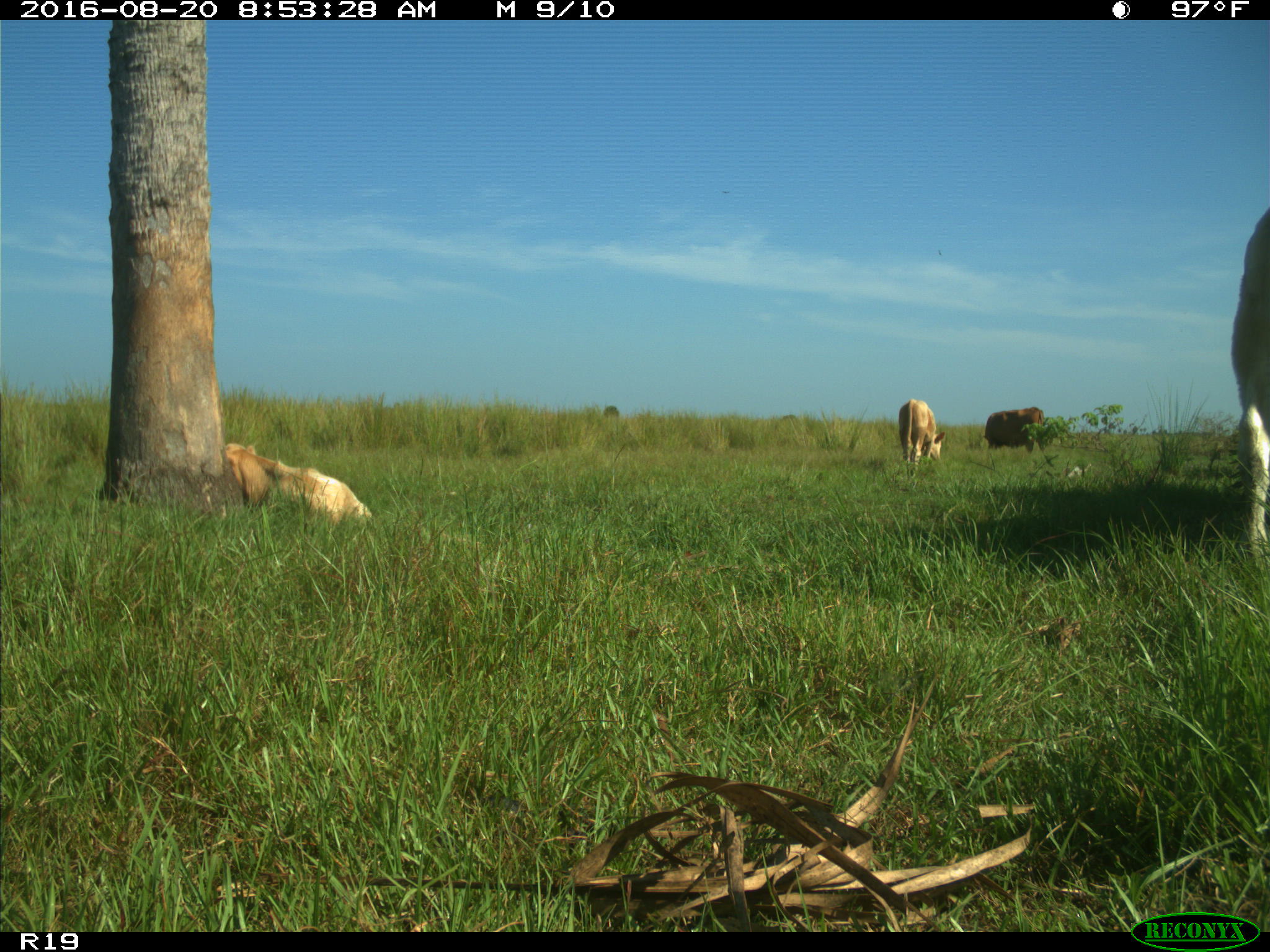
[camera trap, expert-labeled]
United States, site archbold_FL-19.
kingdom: Animalia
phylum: Chordata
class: Mammalia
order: Artiodactyla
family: Bovidae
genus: Bos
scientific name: Bos taurus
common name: domestic cow